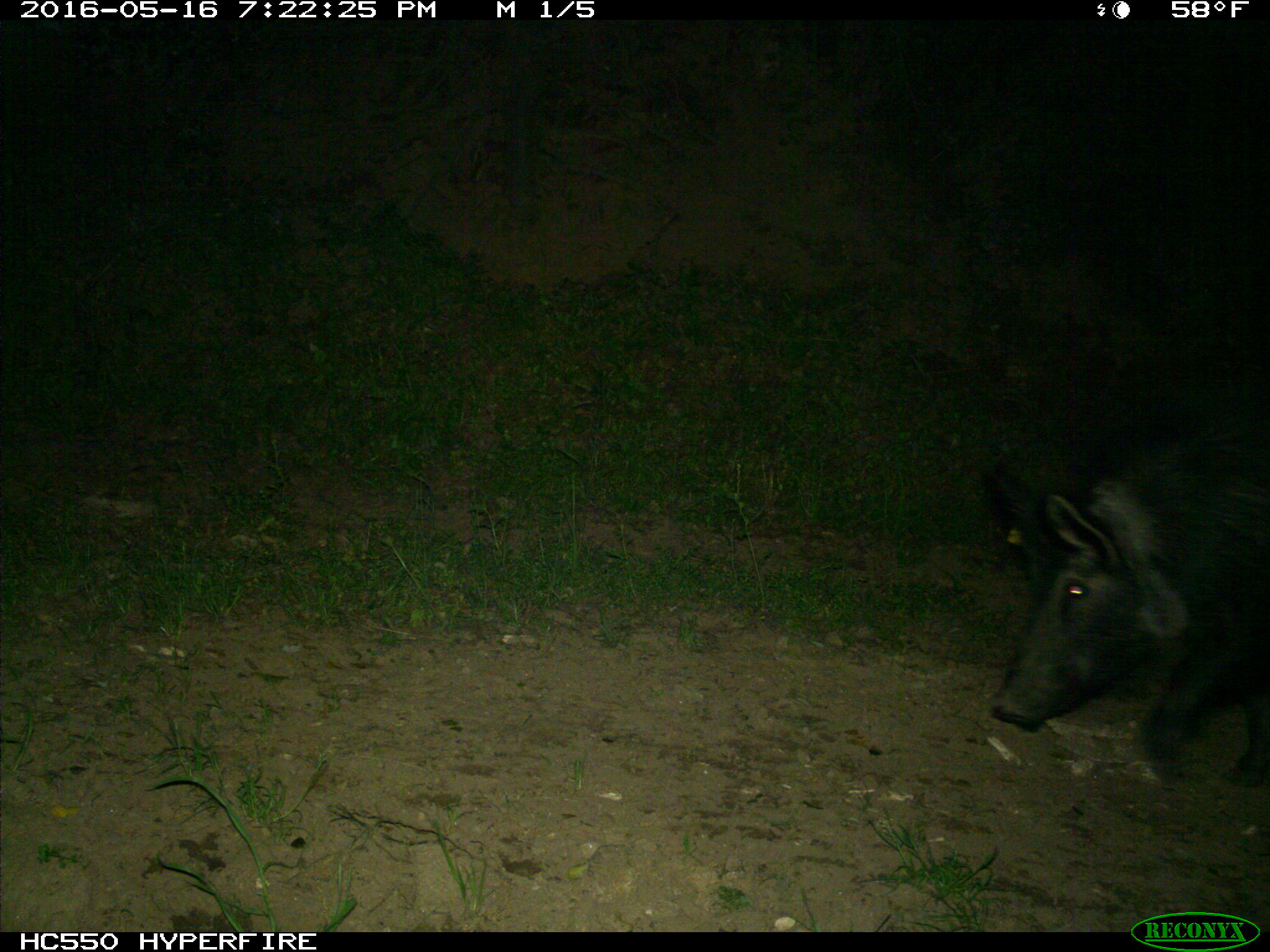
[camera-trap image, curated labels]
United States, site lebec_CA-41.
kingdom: Animalia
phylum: Chordata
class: Mammalia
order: Artiodactyla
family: Suidae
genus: Sus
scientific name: Sus scrofa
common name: wild boar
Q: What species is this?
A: Sus scrofa (wild boar).